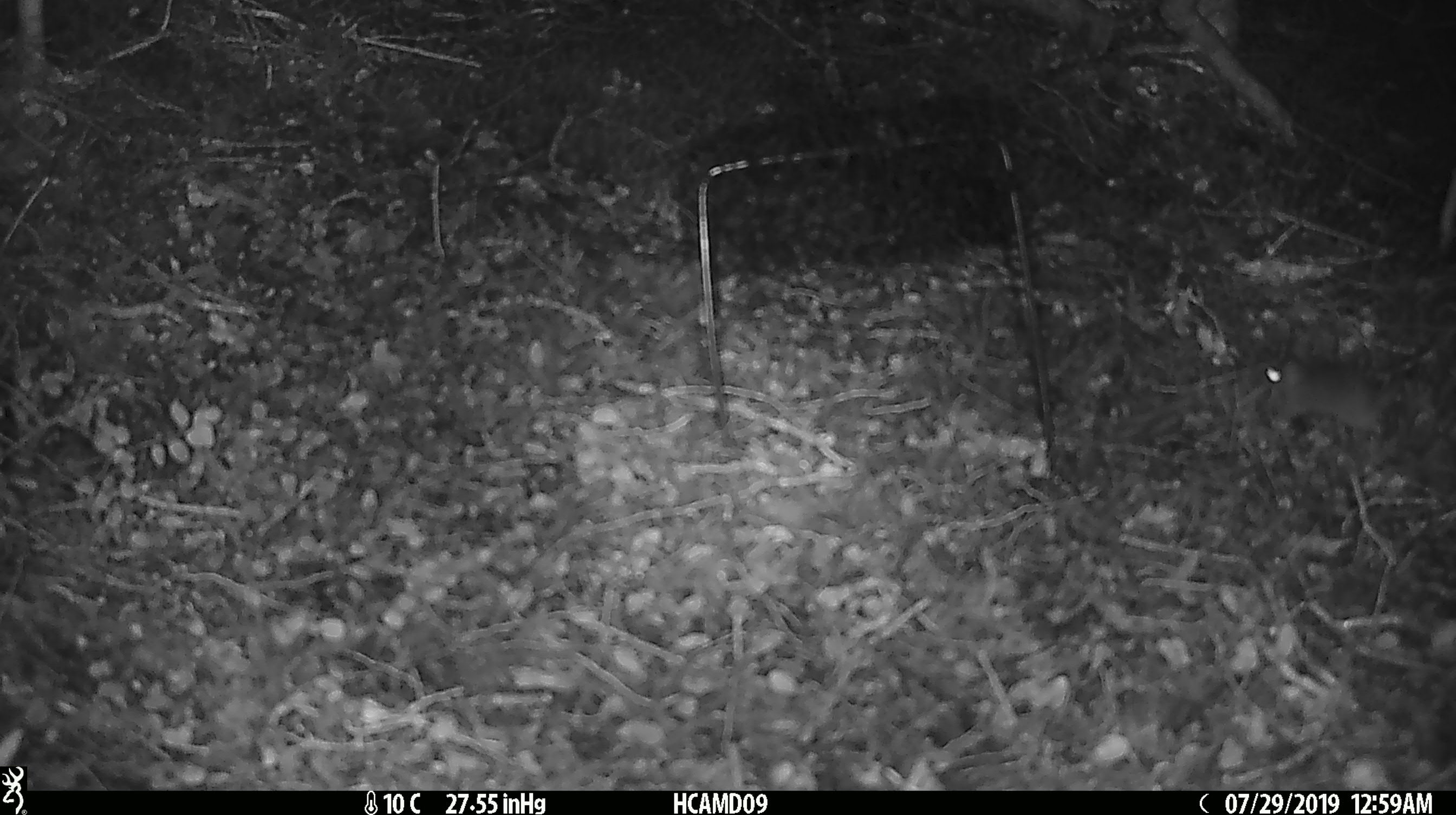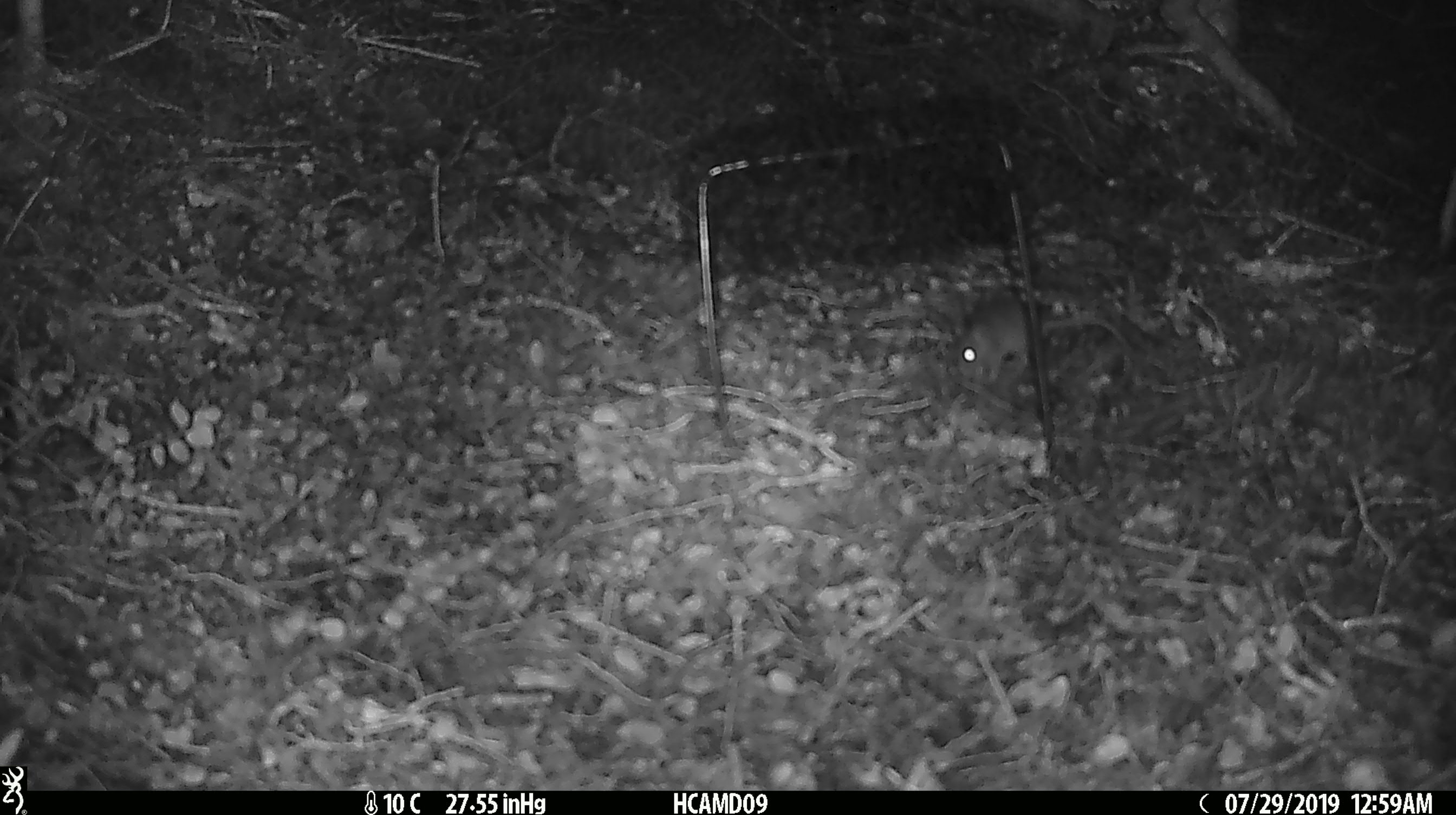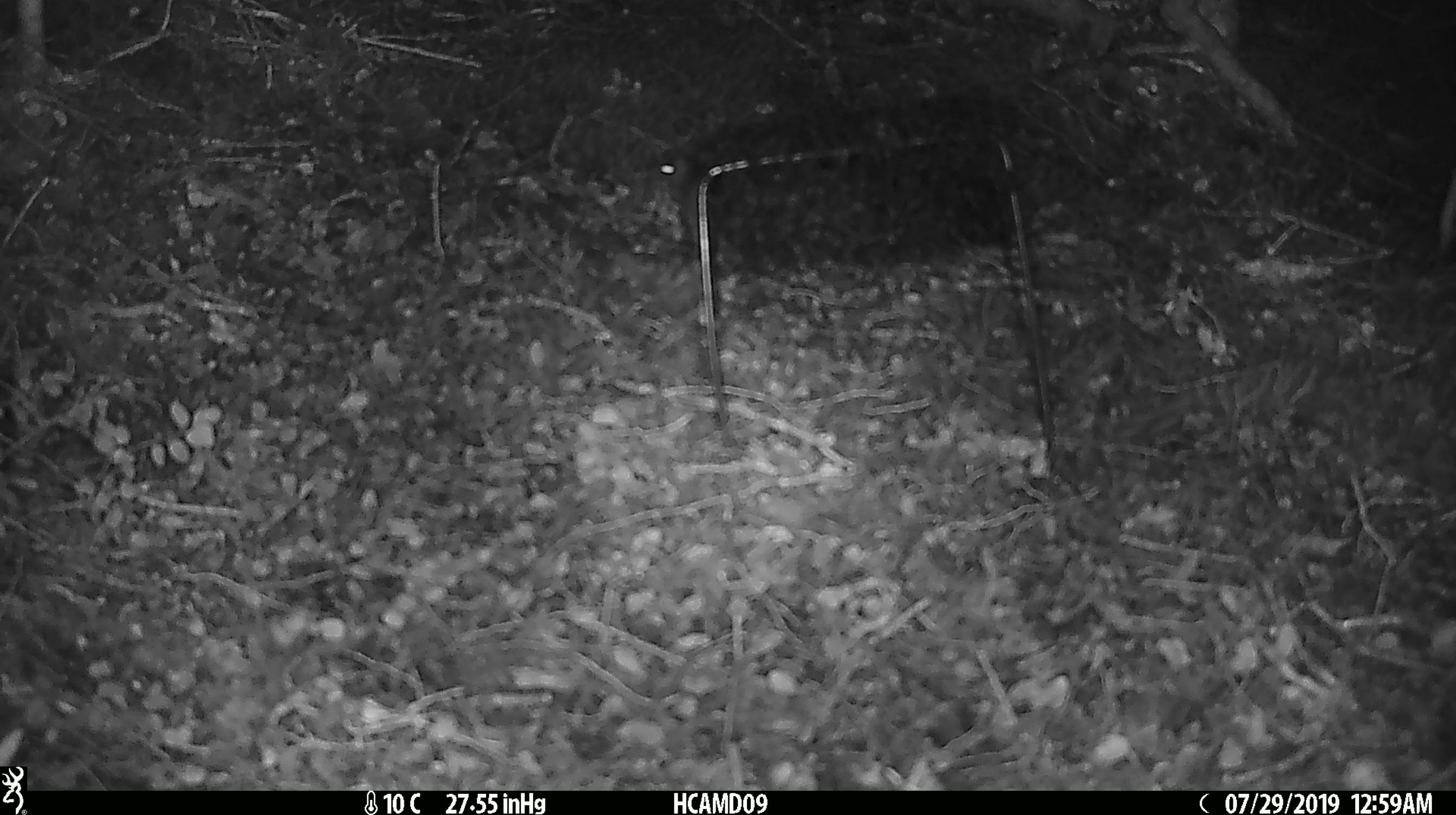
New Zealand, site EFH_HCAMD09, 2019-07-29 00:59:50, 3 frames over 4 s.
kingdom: Animalia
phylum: Chordata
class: Mammalia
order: Rodentia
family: Muridae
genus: Mus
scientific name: Mus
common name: mouse